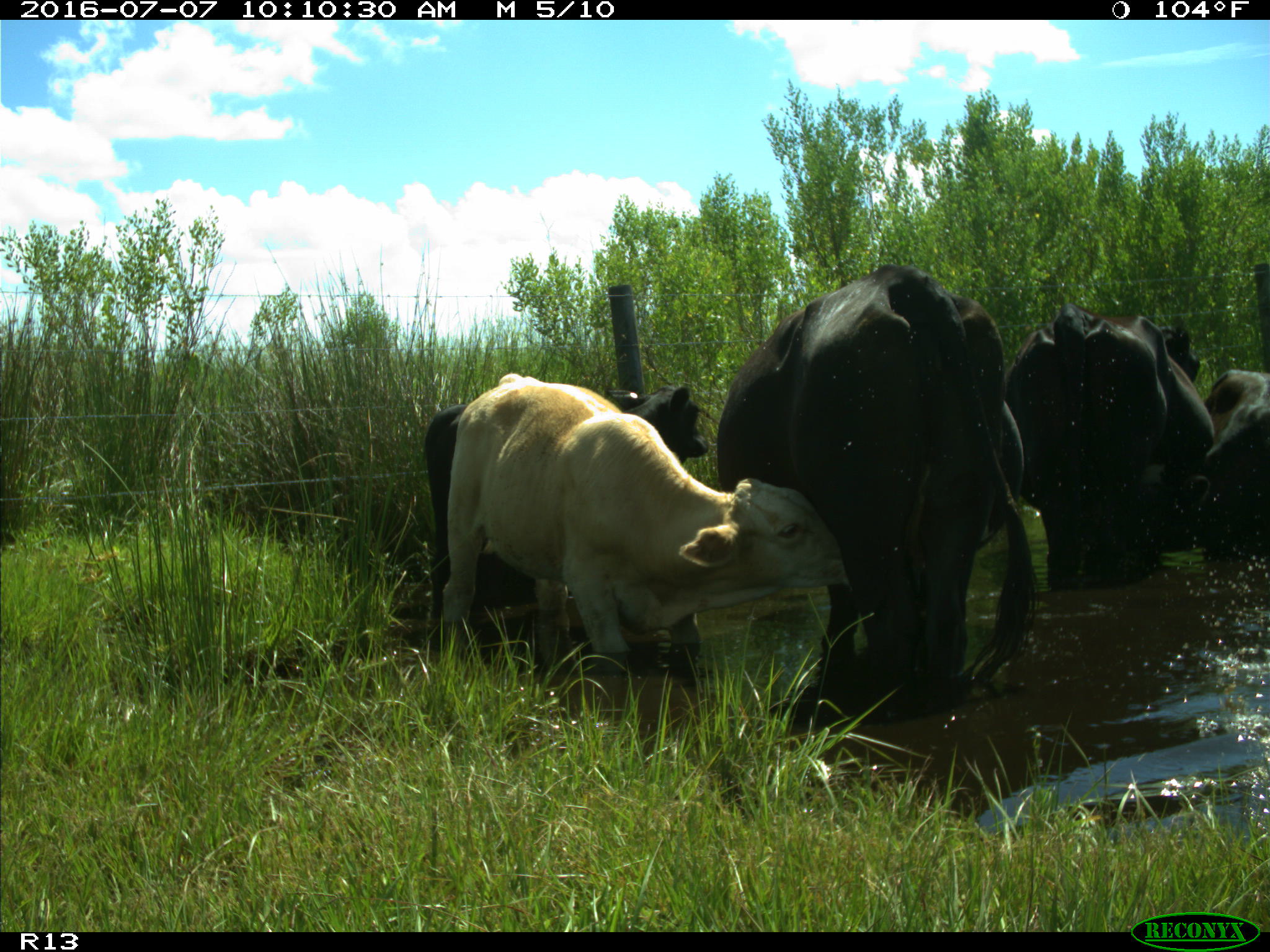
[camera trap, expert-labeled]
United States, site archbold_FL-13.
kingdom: Animalia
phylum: Chordata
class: Mammalia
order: Artiodactyla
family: Bovidae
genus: Bos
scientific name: Bos taurus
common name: domestic cow